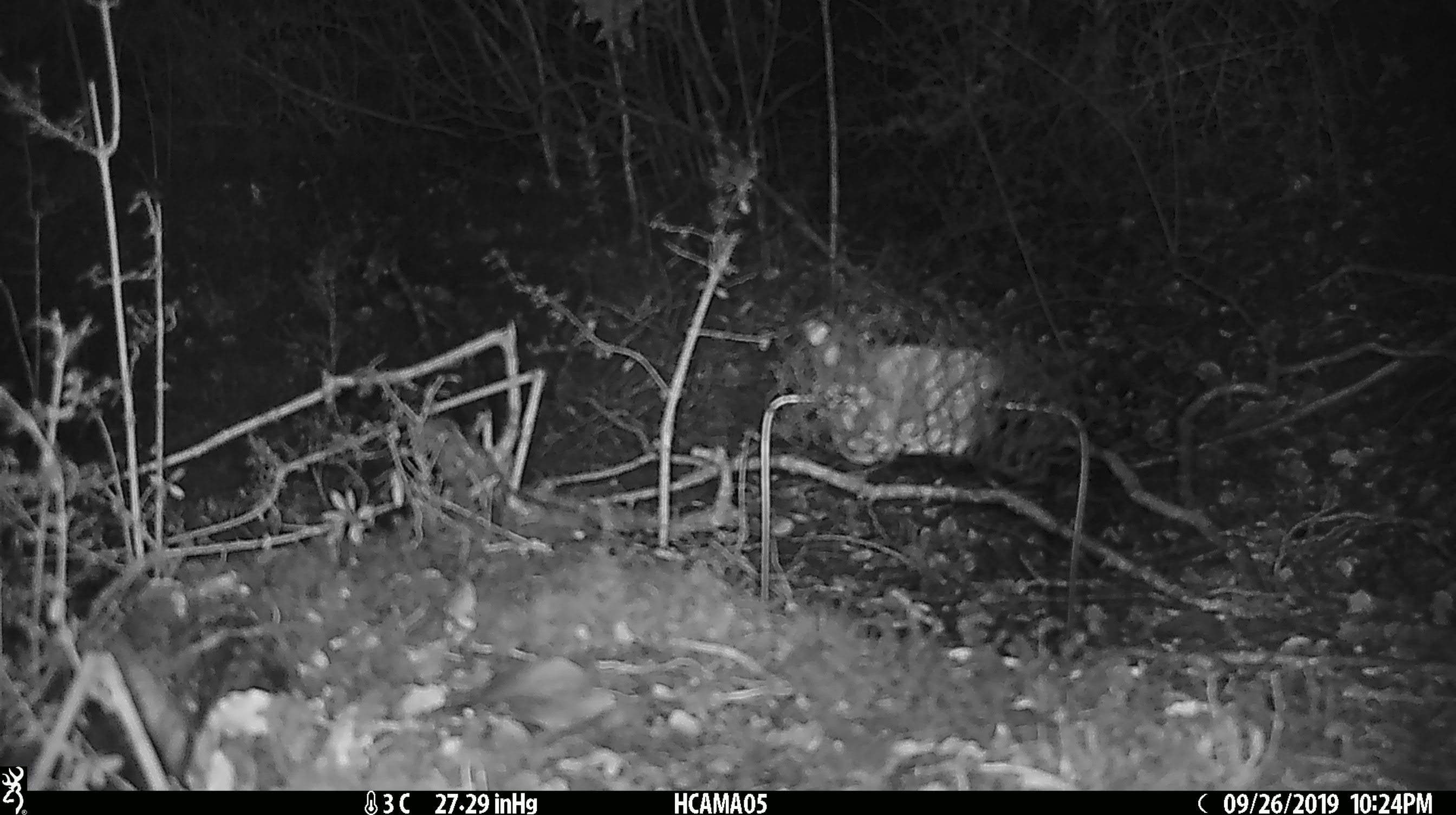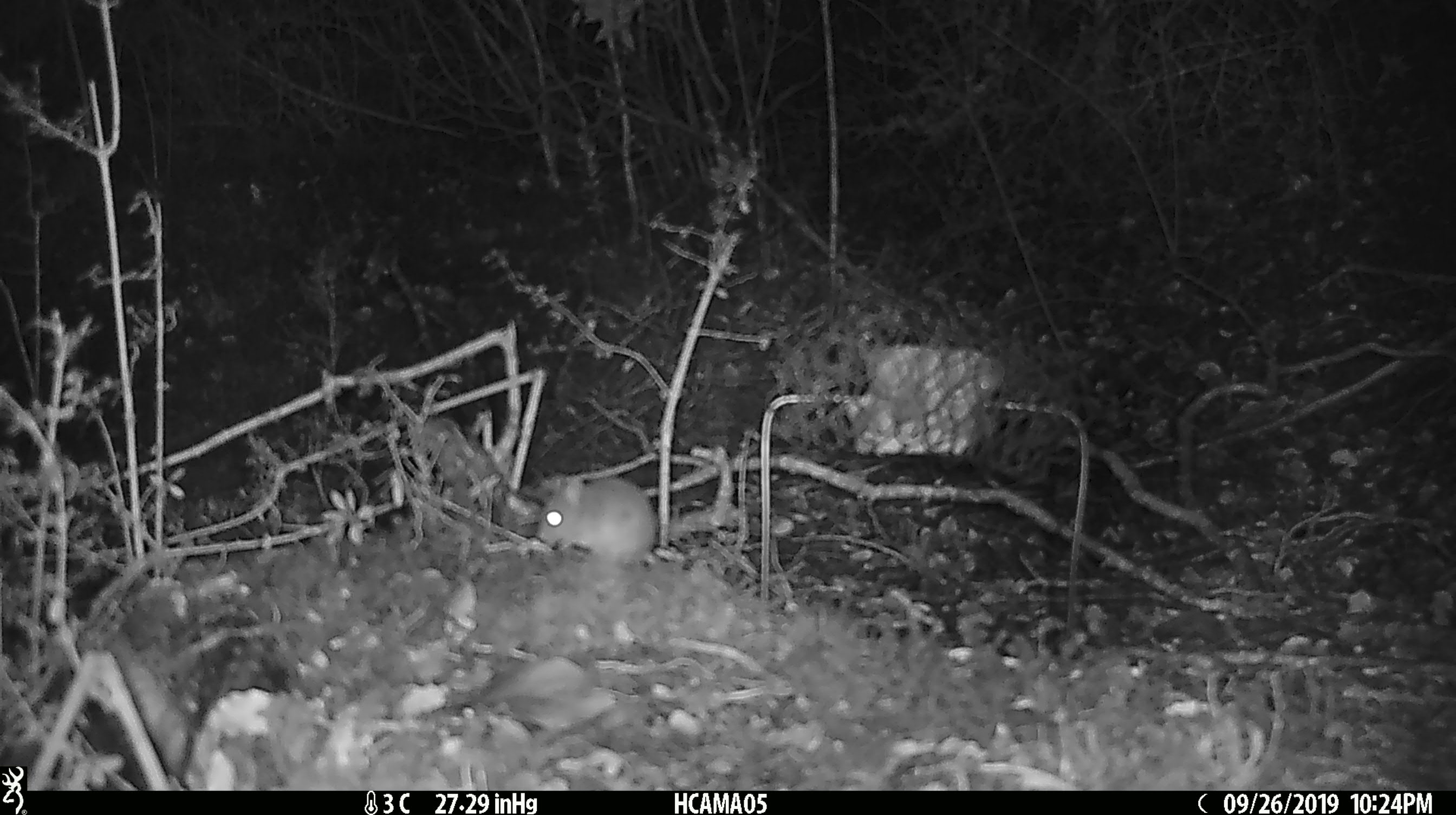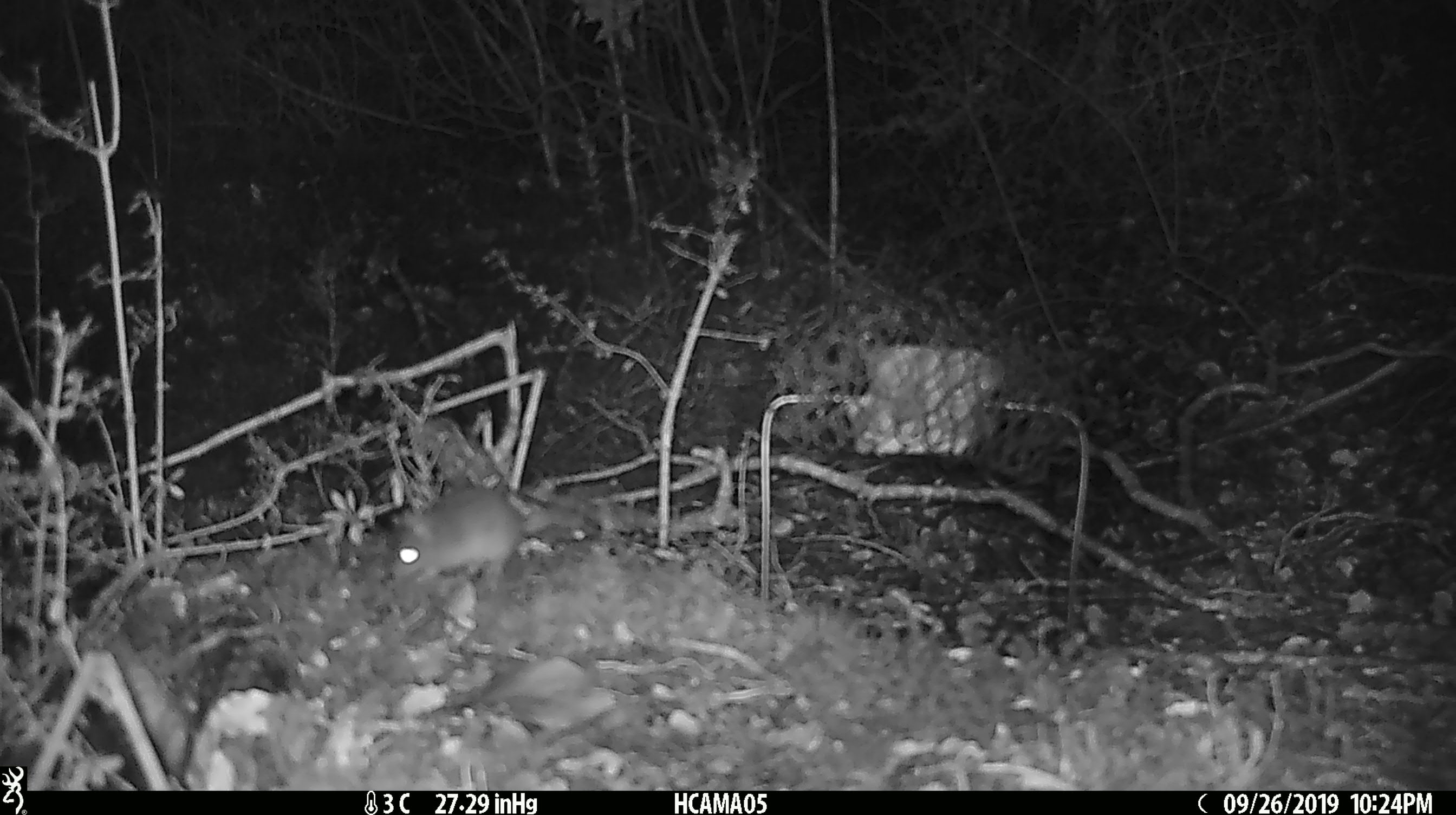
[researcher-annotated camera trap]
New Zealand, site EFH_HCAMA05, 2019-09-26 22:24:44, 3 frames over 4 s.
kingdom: Animalia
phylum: Chordata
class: Mammalia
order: Rodentia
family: Muridae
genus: Mus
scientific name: Mus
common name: mouse